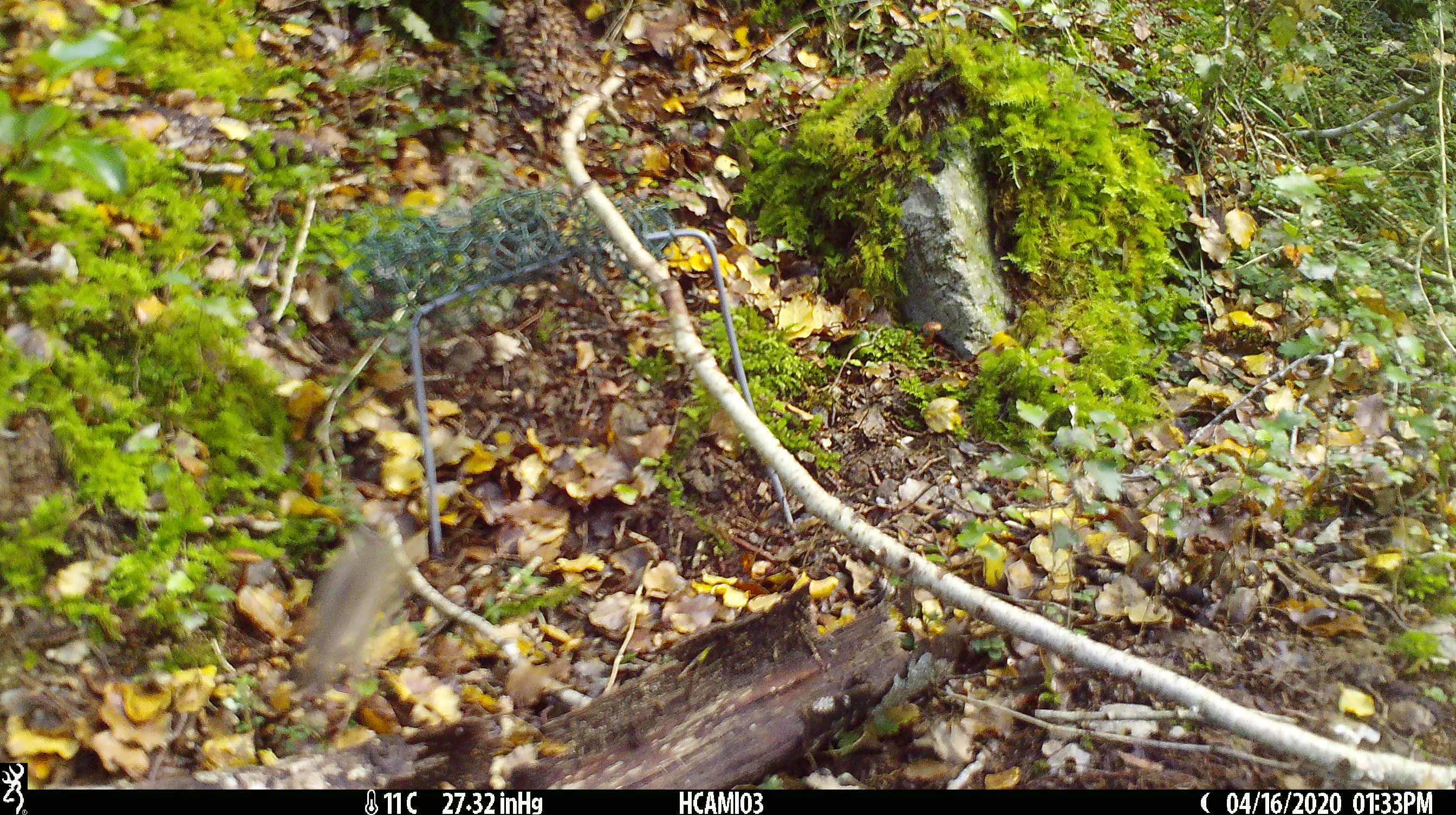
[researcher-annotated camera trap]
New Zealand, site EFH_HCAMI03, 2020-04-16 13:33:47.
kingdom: Animalia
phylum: Chordata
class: Mammalia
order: Rodentia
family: Muridae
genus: Mus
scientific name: Mus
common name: mouse